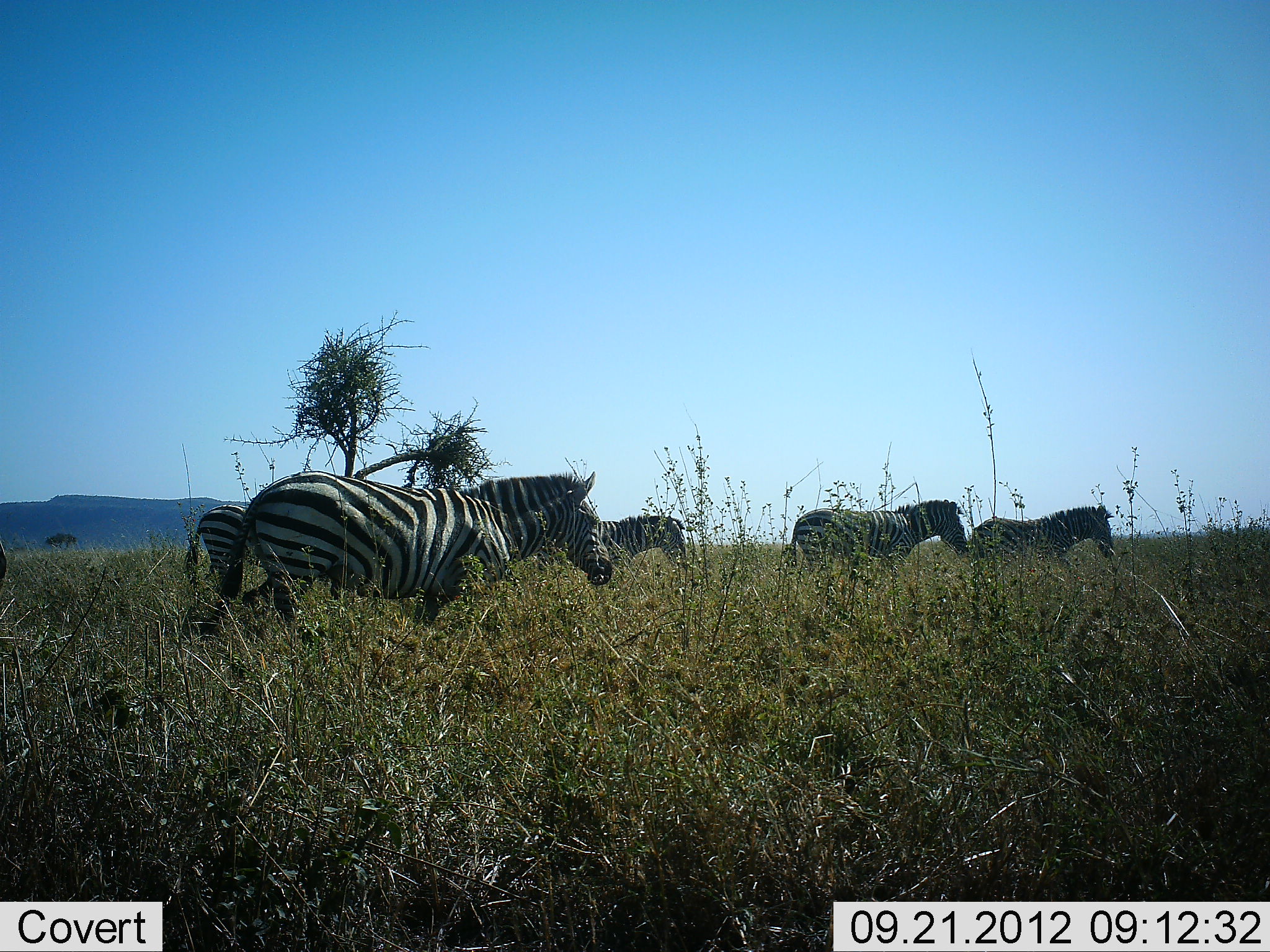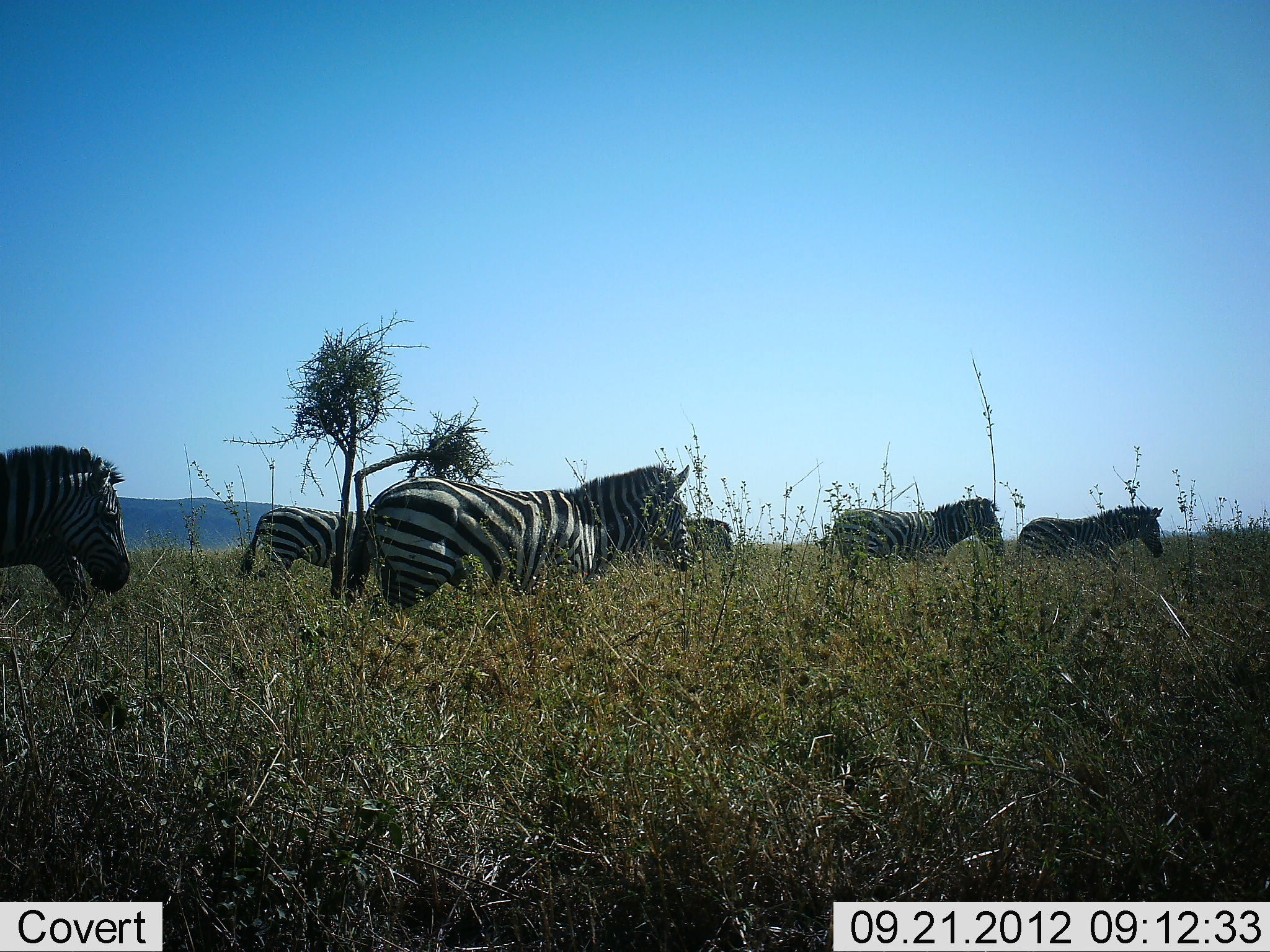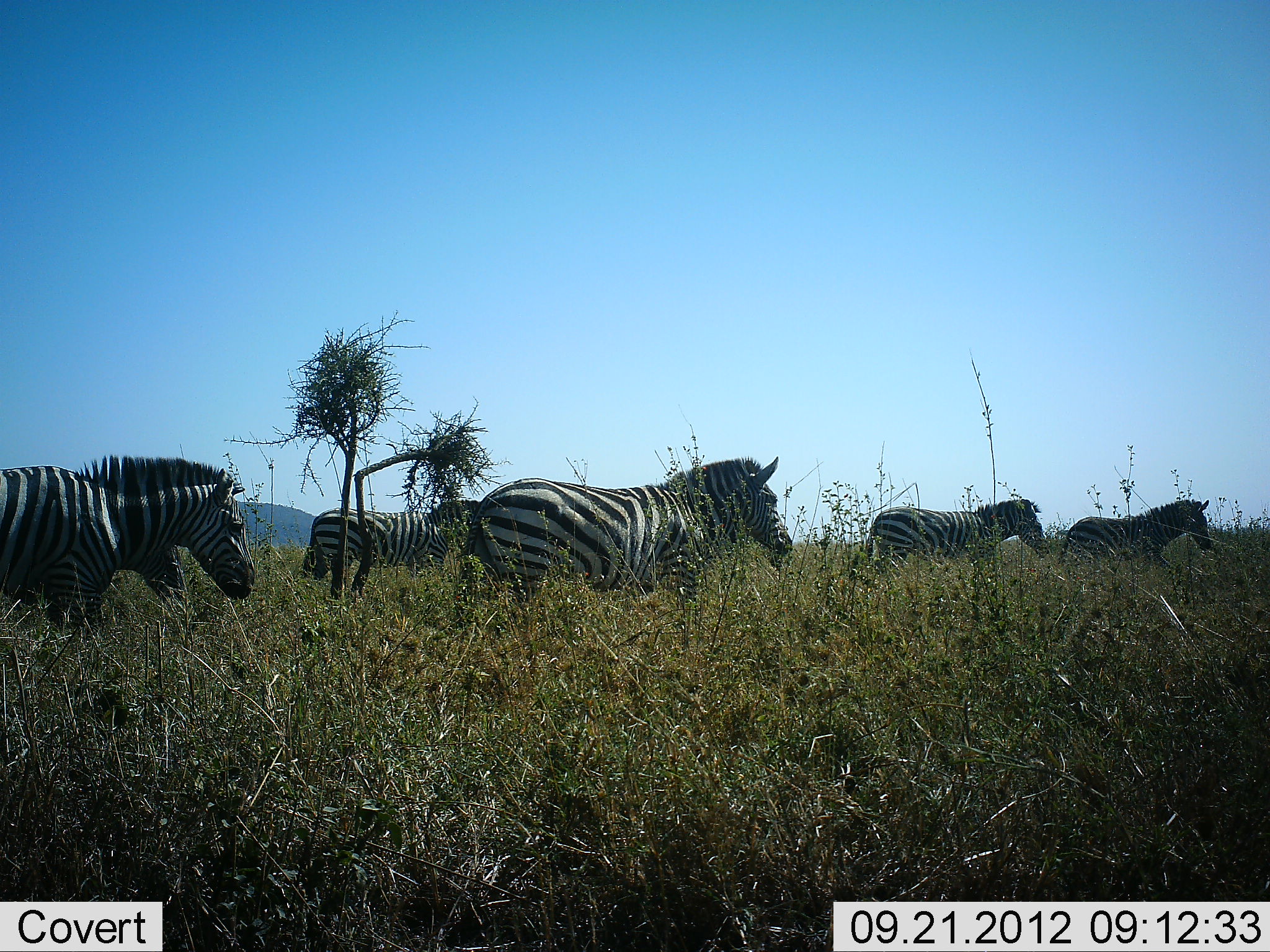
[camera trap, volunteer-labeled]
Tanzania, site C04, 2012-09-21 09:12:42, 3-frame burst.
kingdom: Animalia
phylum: Chordata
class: Mammalia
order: Perissodactyla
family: Equidae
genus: Equus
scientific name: Equus quagga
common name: plains zebra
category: zebra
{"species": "zebra (plains zebra) (Equus quagga)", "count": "7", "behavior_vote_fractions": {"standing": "10%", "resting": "0%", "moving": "90%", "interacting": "0%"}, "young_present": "0%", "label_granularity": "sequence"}